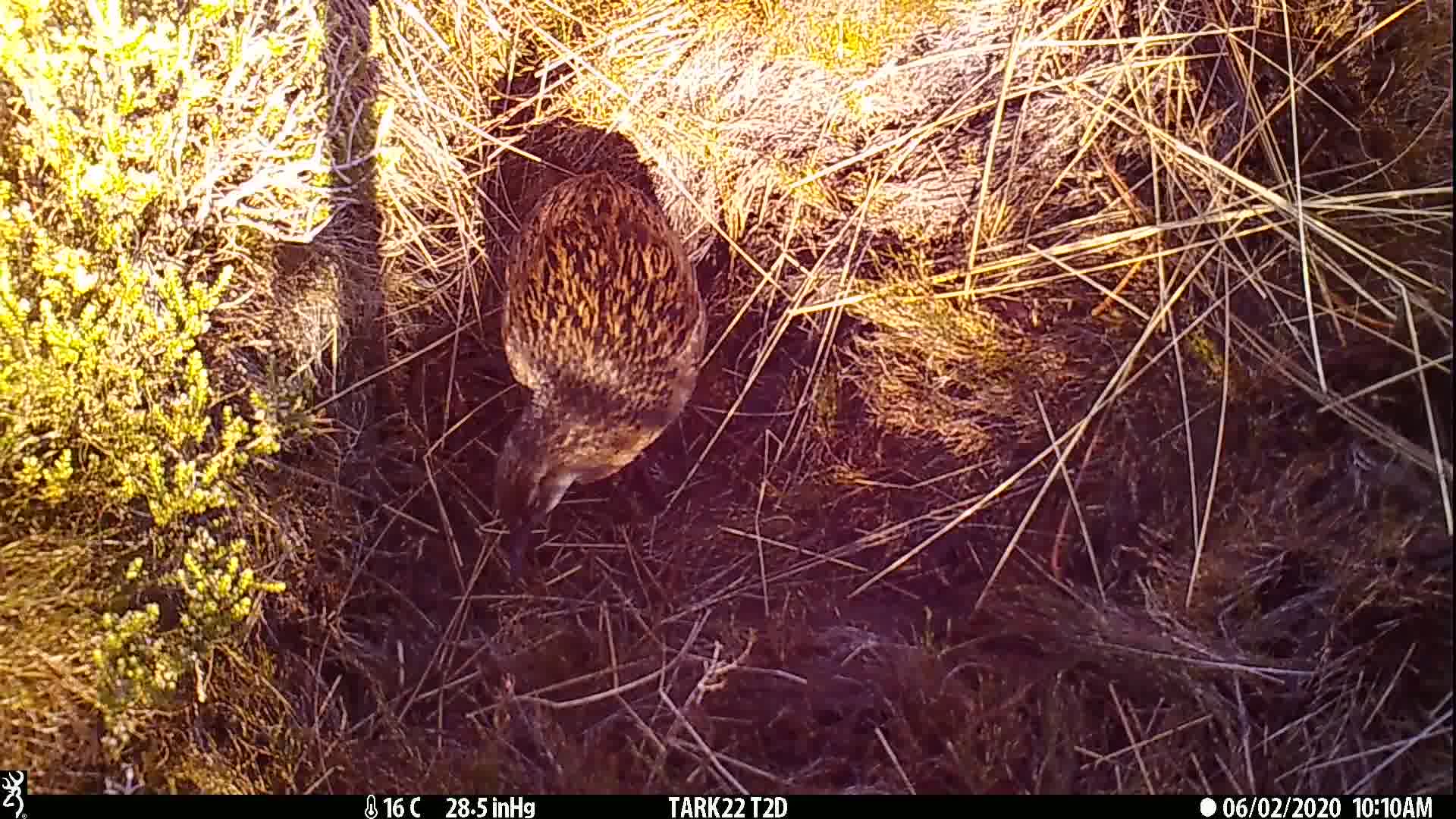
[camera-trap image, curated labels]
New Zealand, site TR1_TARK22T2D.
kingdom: Animalia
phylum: Chordata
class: Aves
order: Gruiformes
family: Rallidae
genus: Gallirallus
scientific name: Gallirallus australis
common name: weka